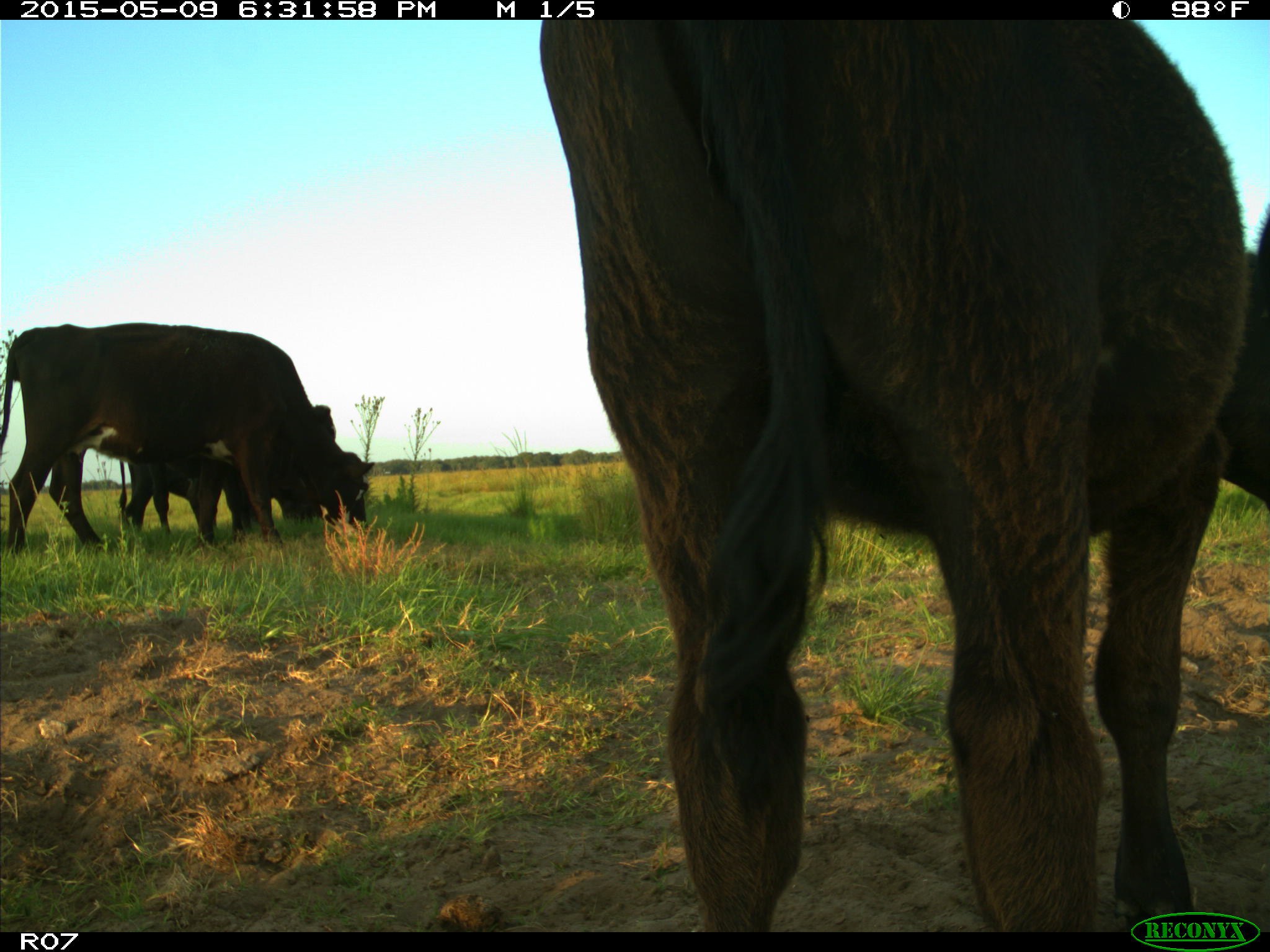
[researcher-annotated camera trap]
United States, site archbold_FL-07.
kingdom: Animalia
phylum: Chordata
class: Mammalia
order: Artiodactyla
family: Bovidae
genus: Bos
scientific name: Bos taurus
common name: domestic cow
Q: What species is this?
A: Bos taurus (domestic cow).